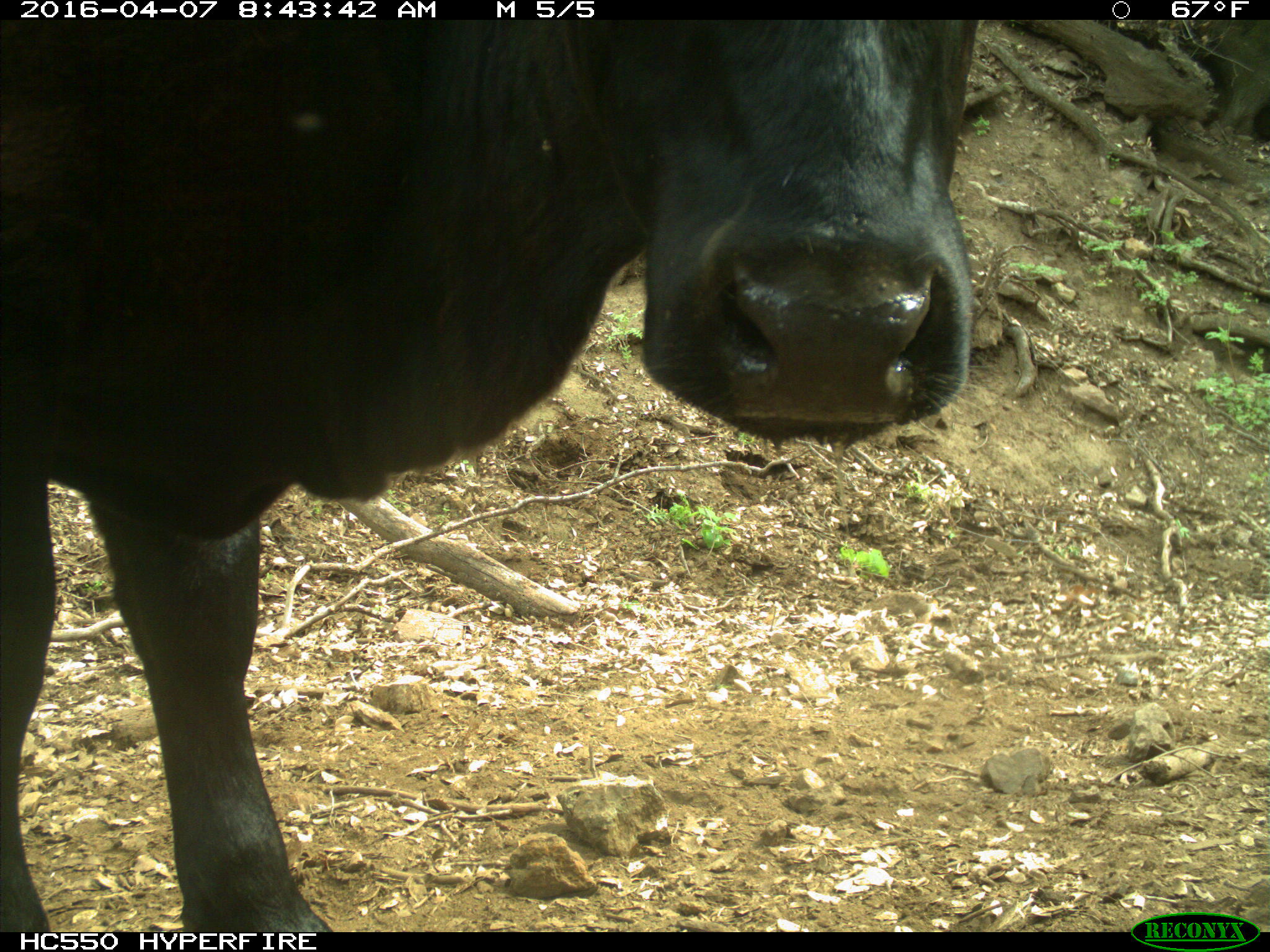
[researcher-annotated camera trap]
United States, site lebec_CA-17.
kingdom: Animalia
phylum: Chordata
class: Mammalia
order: Artiodactyla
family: Bovidae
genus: Bos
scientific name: Bos taurus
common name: domestic cow